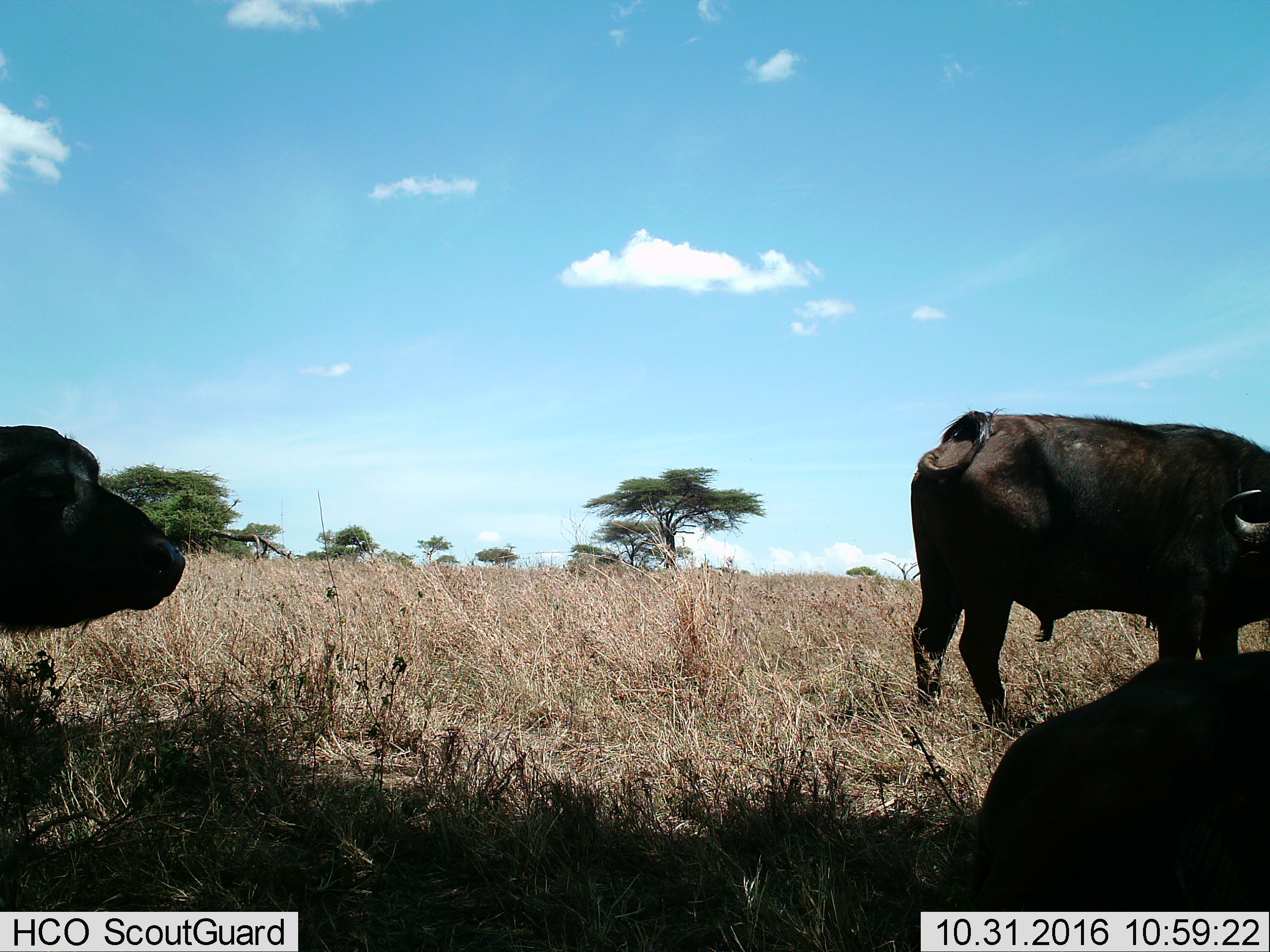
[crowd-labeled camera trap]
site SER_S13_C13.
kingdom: Animalia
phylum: Chordata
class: Mammalia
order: Artiodactyla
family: Bovidae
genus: Syncerus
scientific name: Syncerus caffer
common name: african buffalo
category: buffalo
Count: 3.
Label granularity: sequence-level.